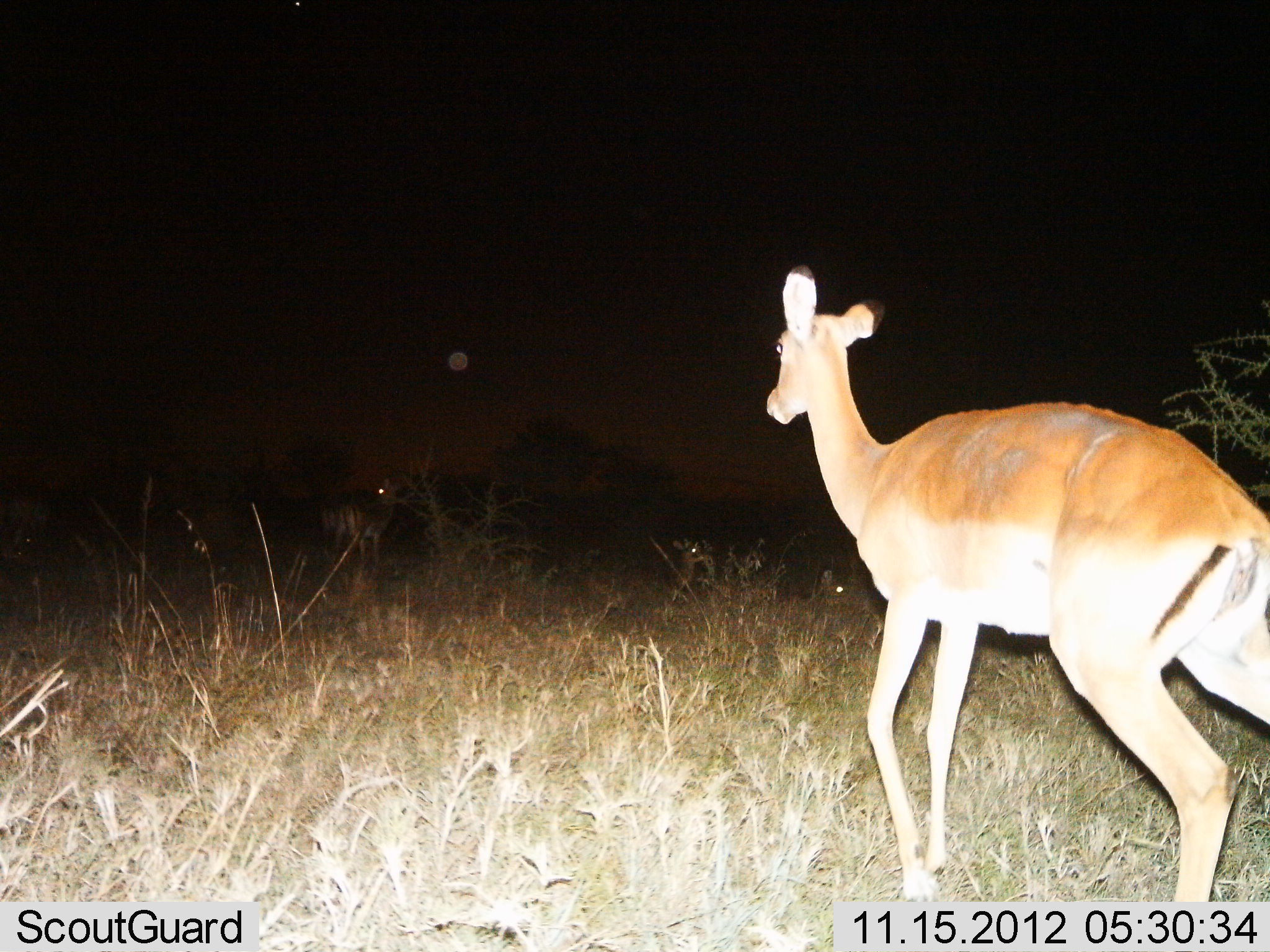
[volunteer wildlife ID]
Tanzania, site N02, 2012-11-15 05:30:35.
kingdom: Animalia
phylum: Chordata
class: Mammalia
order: Artiodactyla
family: Bovidae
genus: Aepyceros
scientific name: Aepyceros melampus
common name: impala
Impala (Aepyceros melampus), count 3. Behavior (volunteer vote fractions): standing 45%, resting 36%, moving 73%, interacting 0%. Young present (vote fraction): 0%. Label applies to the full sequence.